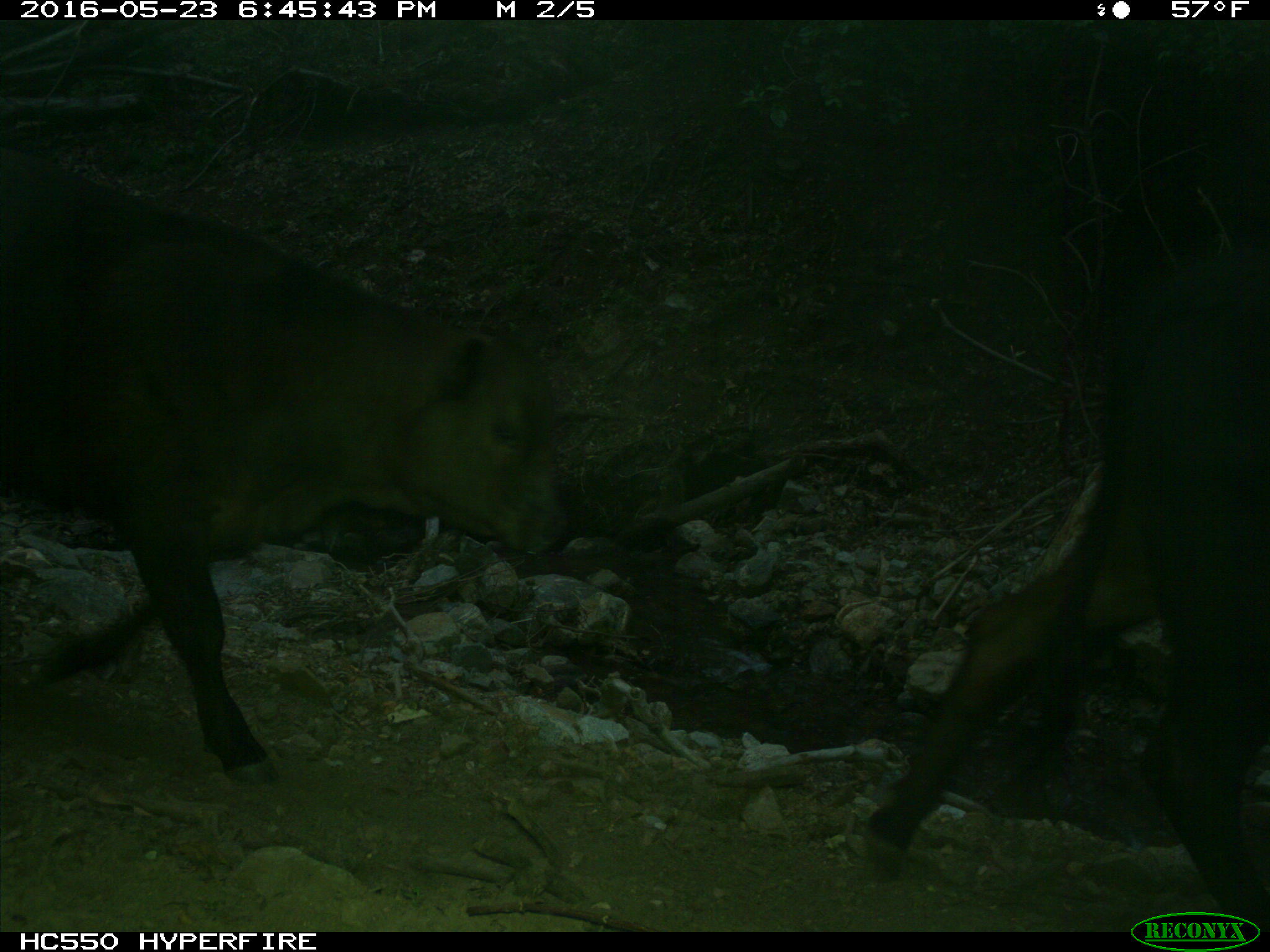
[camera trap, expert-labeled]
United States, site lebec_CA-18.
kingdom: Animalia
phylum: Chordata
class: Mammalia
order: Artiodactyla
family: Bovidae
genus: Bos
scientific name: Bos taurus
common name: domestic cow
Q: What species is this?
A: Bos taurus (domestic cow).